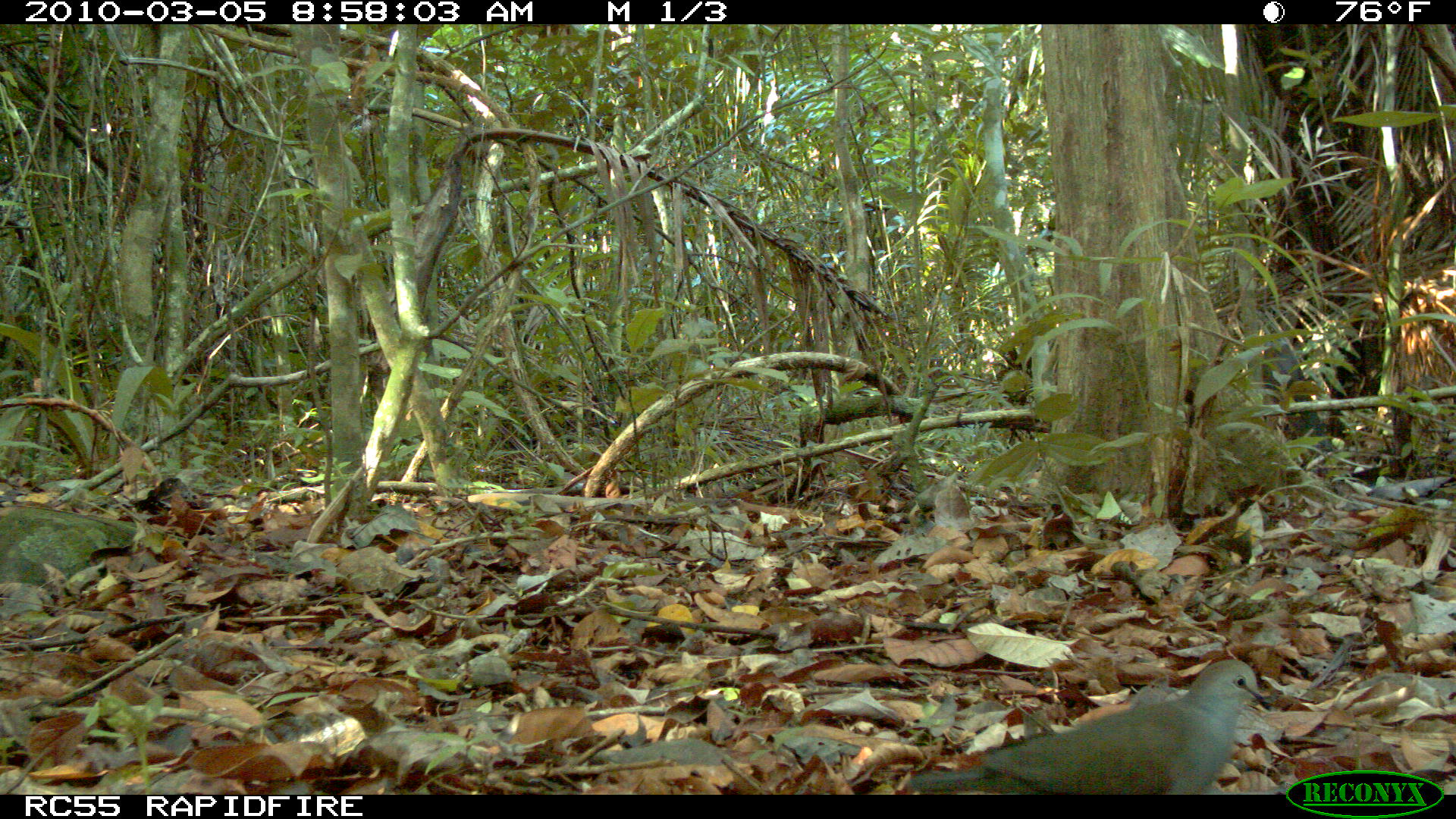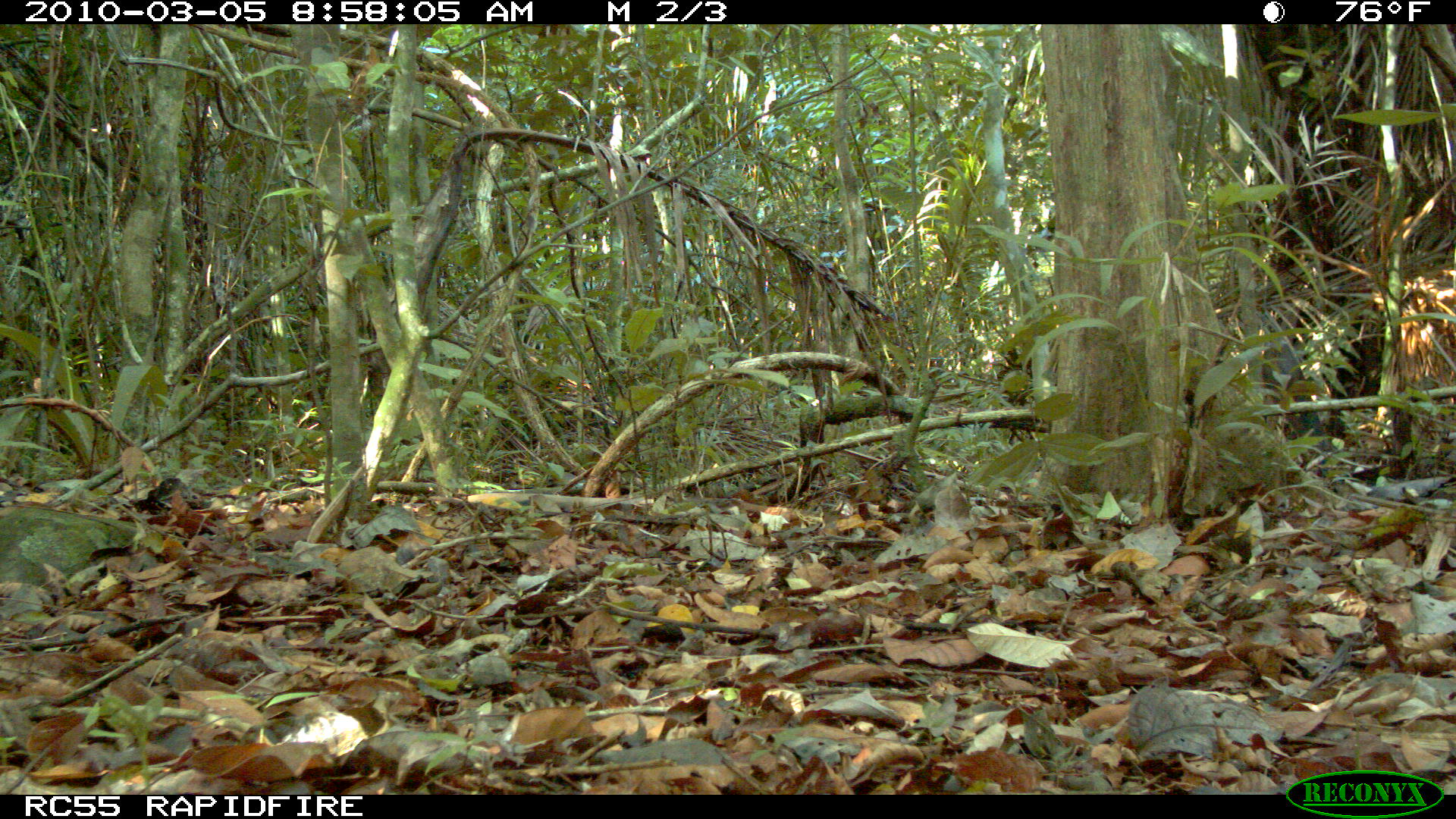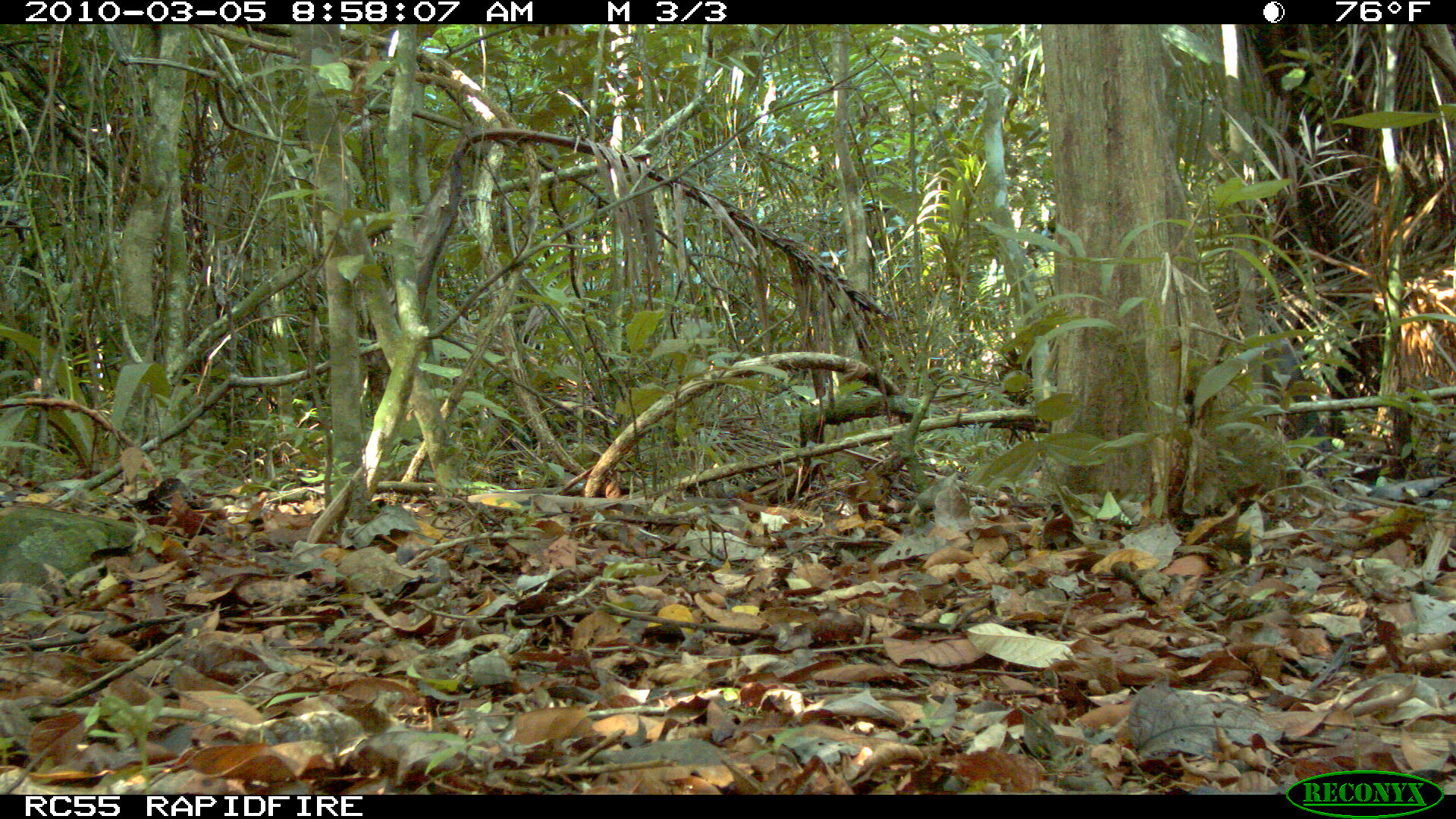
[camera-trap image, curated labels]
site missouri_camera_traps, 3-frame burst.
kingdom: Animalia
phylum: Chordata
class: Aves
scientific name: Aves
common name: bird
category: bird spec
Bird spec (bird) (Aves). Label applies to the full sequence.